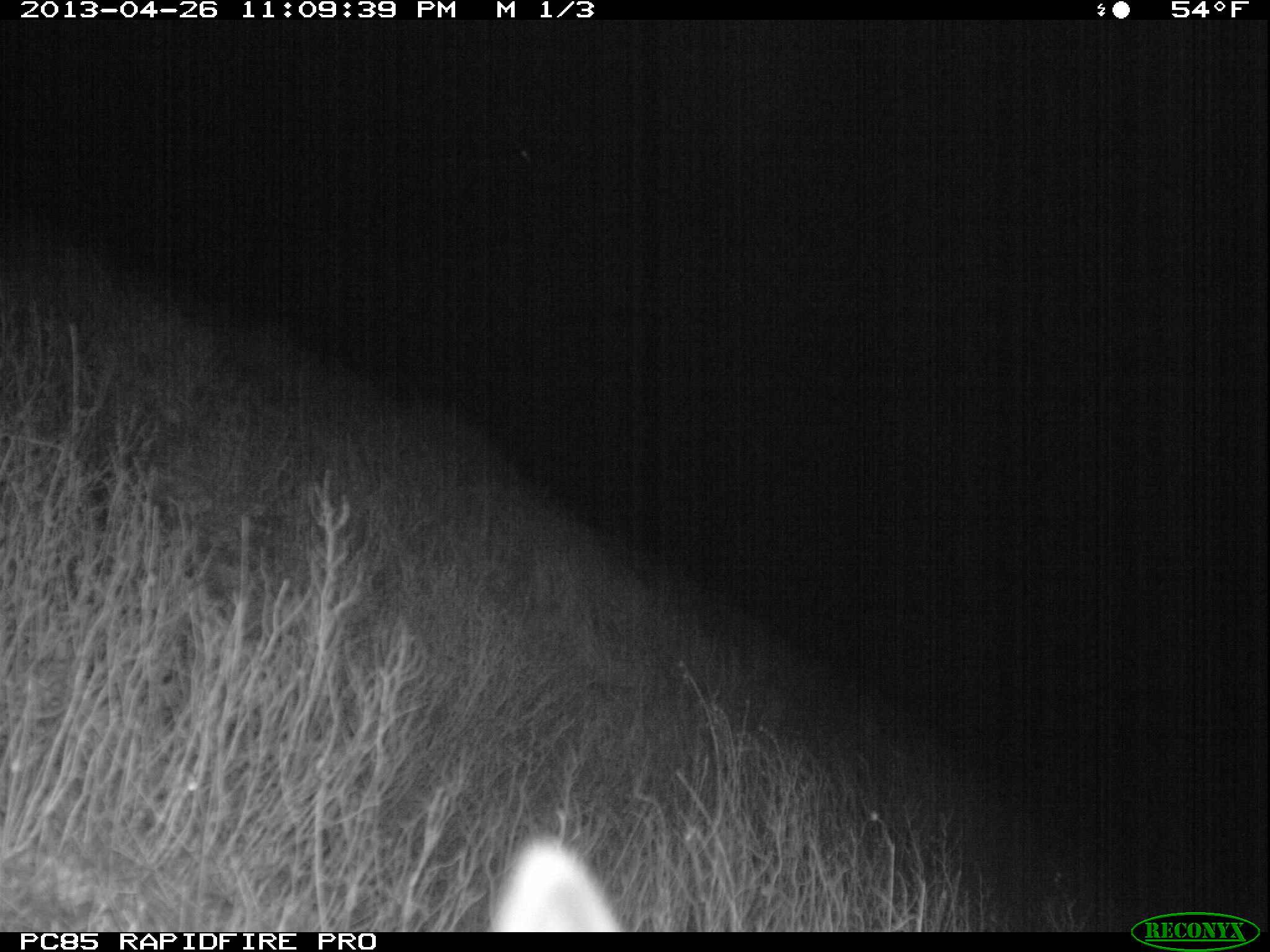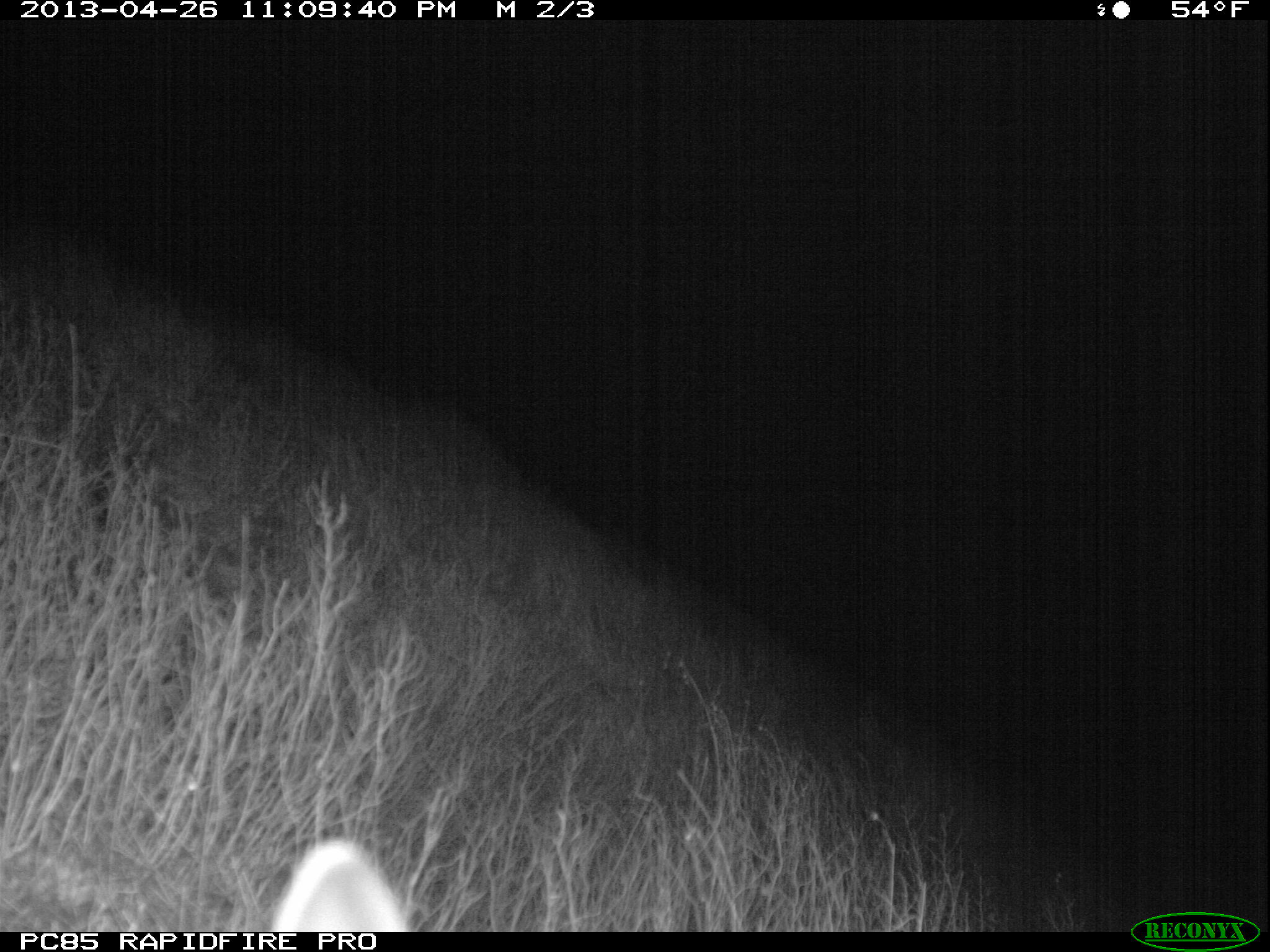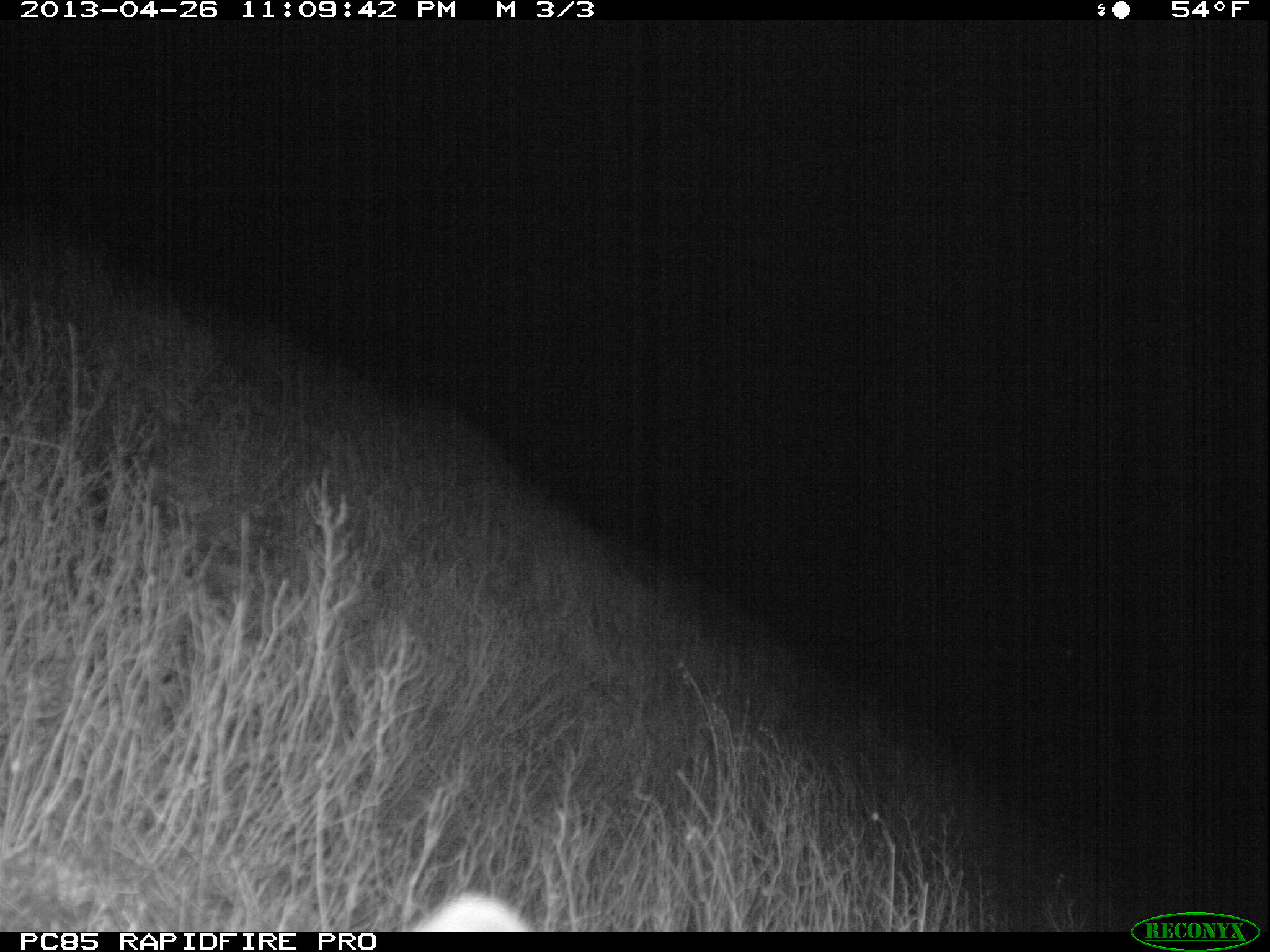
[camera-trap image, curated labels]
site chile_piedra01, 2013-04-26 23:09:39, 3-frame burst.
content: unidentified animal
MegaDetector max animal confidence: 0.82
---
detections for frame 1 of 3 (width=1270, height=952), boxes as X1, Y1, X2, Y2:
unknown: 473, 836, 630, 935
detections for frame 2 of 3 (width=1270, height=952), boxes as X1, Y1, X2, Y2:
unknown: 260, 834, 416, 933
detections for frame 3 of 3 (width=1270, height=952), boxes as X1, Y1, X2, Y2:
unknown: 406, 887, 538, 931